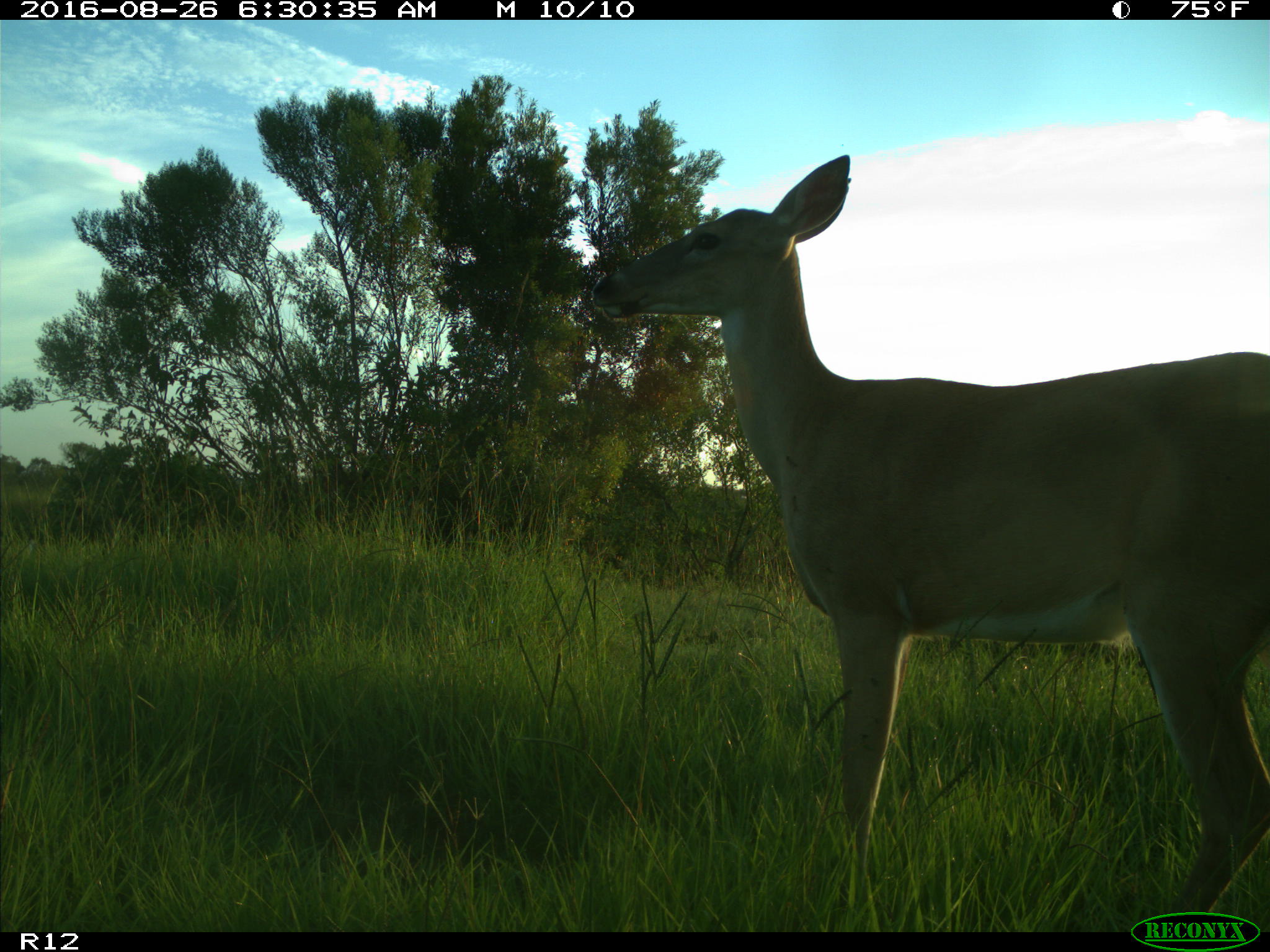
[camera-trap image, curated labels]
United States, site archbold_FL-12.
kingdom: Animalia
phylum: Chordata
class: Mammalia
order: Artiodactyla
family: Cervidae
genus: Odocoileus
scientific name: Odocoileus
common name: deer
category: unidentified deer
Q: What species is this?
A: Unidentified deer (deer) (Odocoileus).